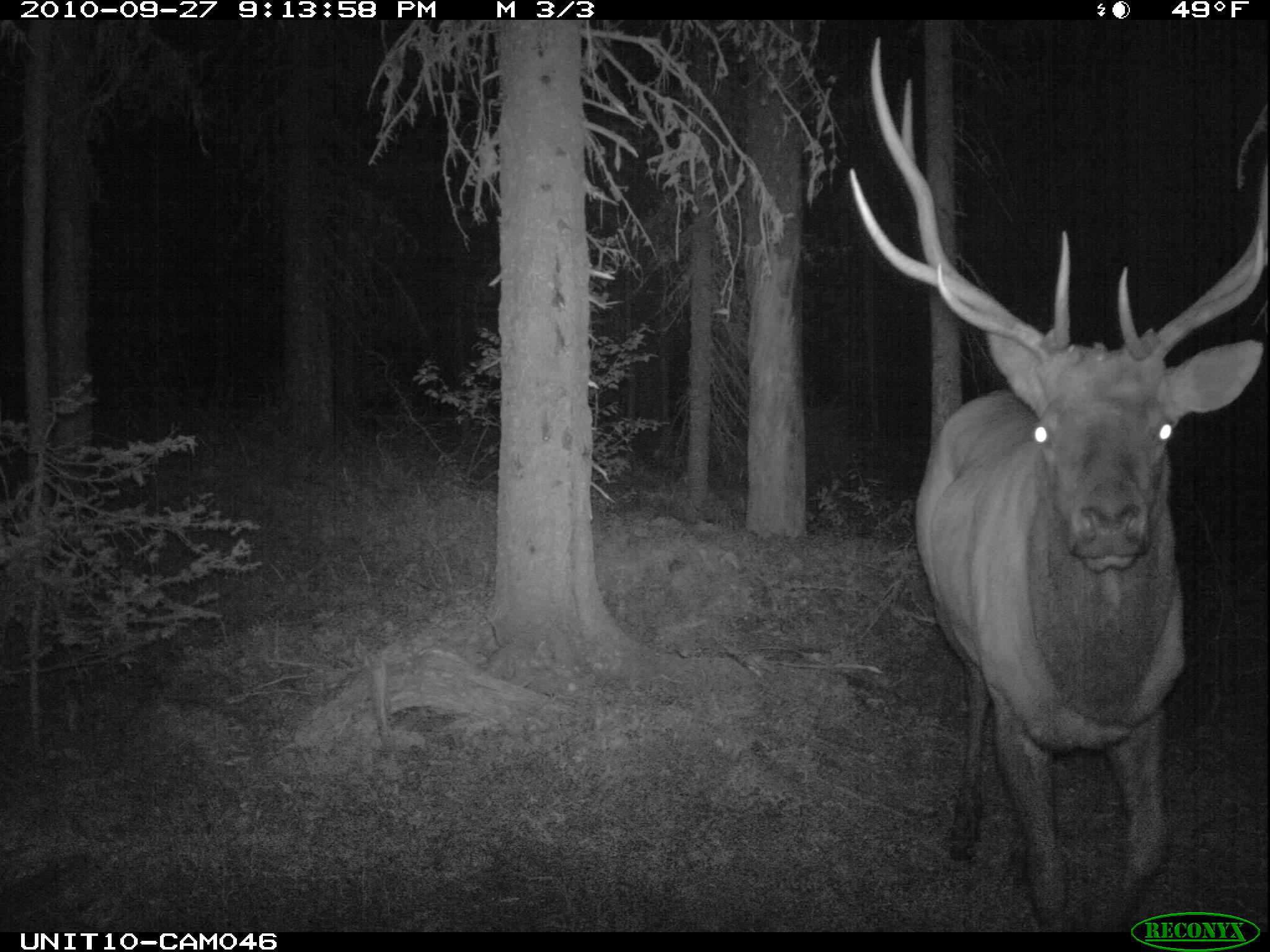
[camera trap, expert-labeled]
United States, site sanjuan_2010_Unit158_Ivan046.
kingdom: Animalia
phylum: Chordata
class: Mammalia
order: Artiodactyla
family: Cervidae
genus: Cervus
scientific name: Cervus elaphus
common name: red deer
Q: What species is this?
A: Cervus elaphus (red deer).